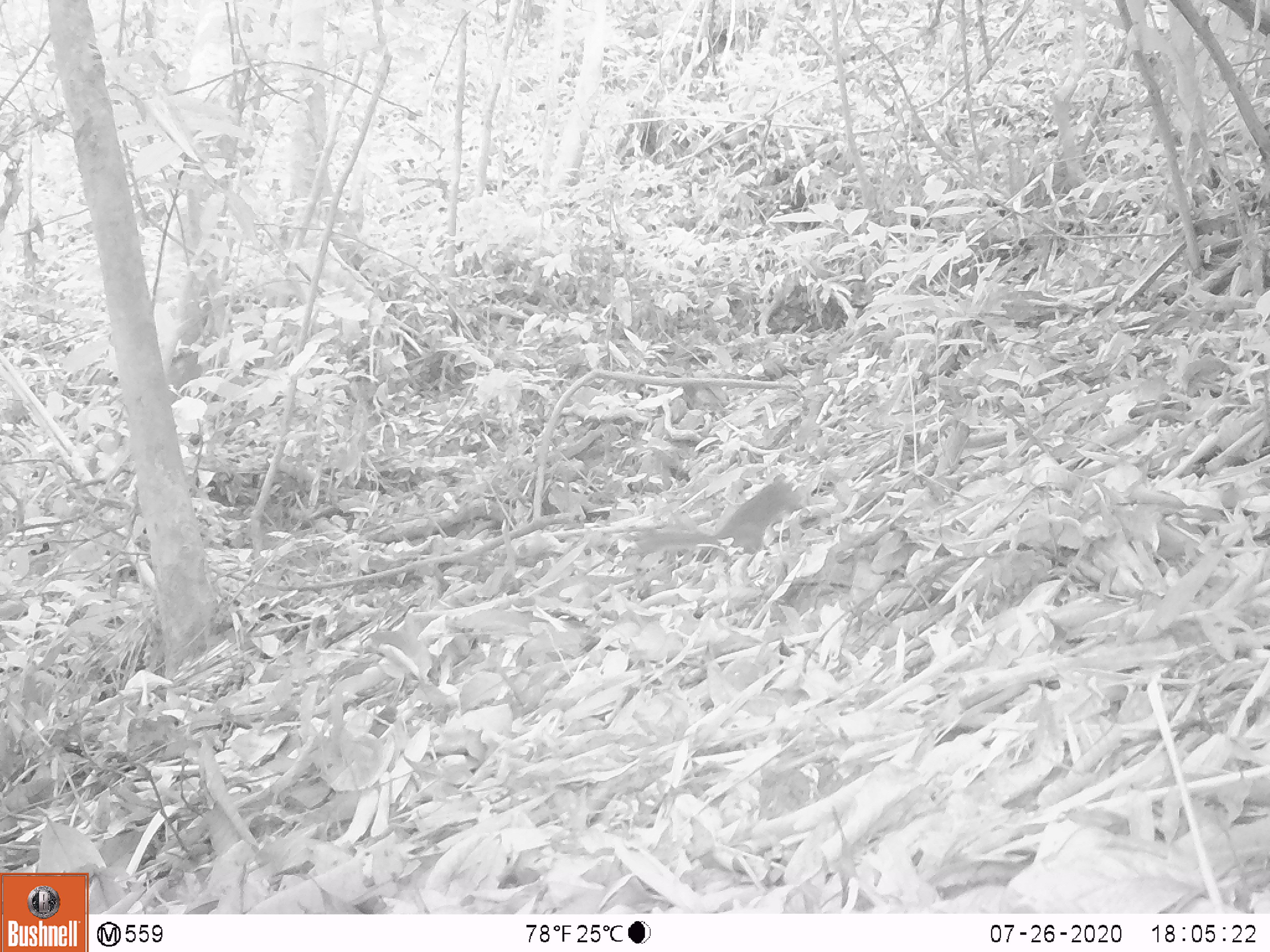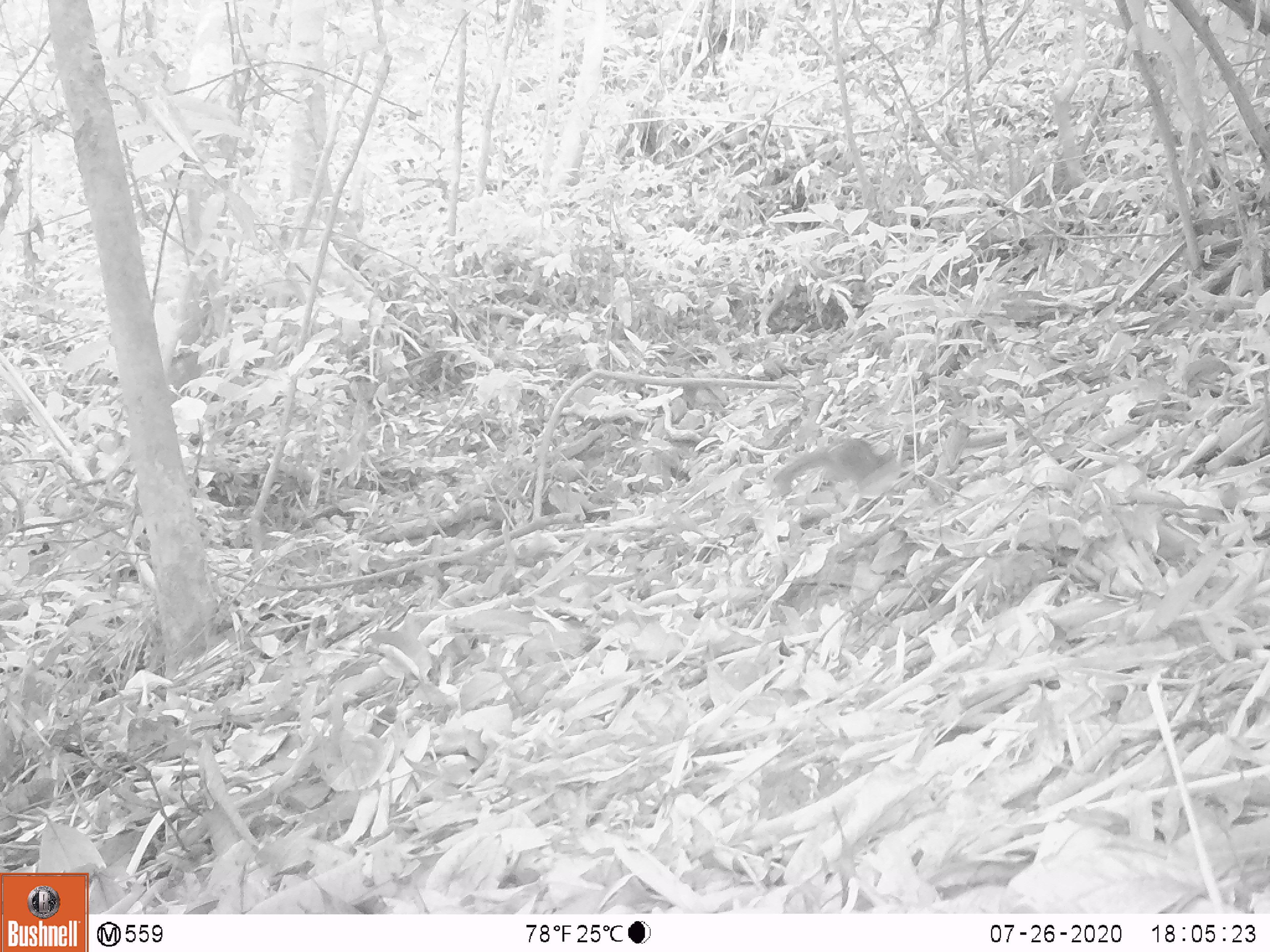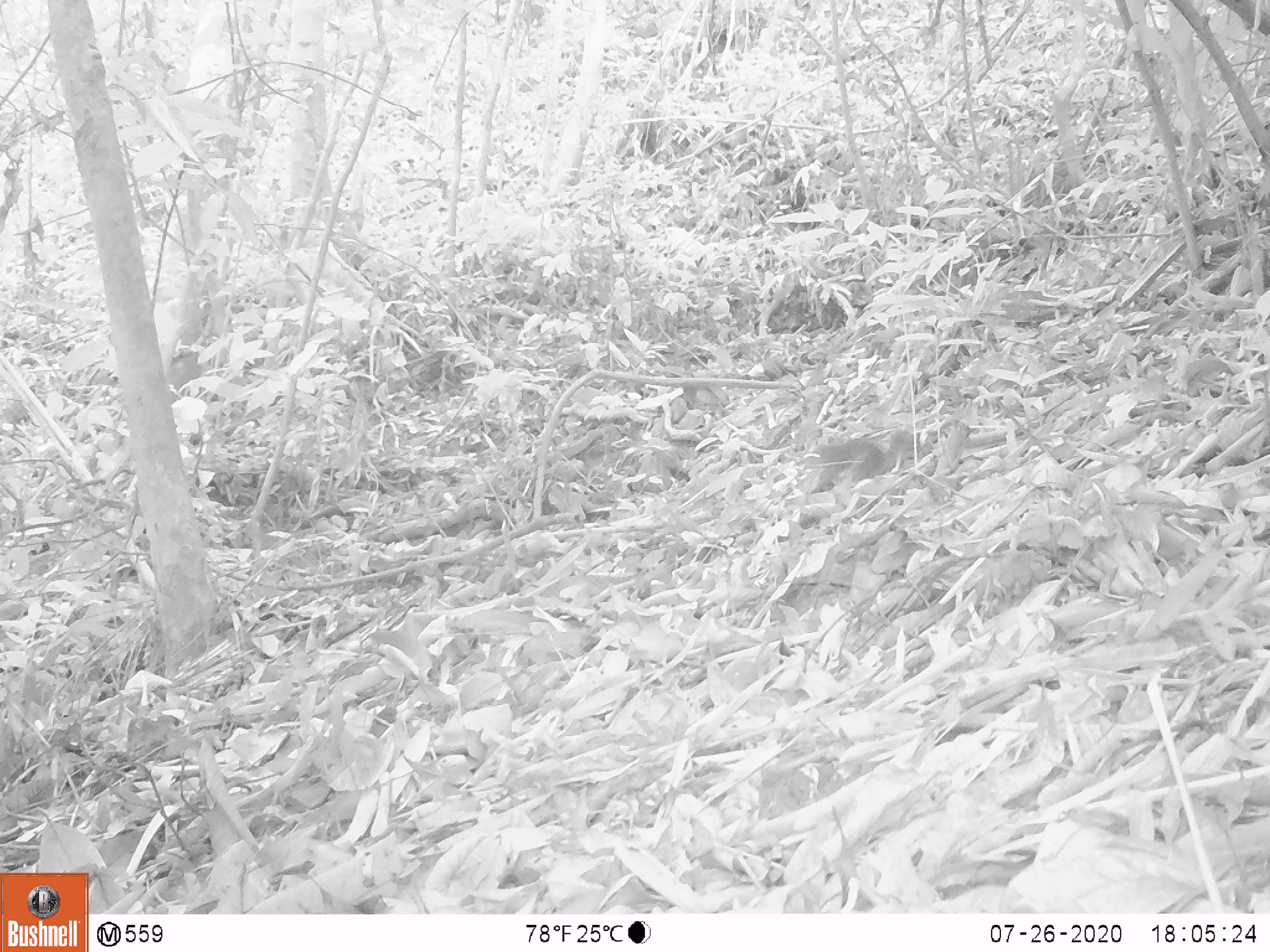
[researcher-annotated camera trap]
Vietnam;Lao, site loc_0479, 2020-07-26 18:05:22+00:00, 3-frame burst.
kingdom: Animalia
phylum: Chordata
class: Mammalia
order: Rodentia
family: Sciuridae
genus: Dremomys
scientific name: Dremomys rufigenis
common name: red-cheeked squirrel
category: red cheeked squirrel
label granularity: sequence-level